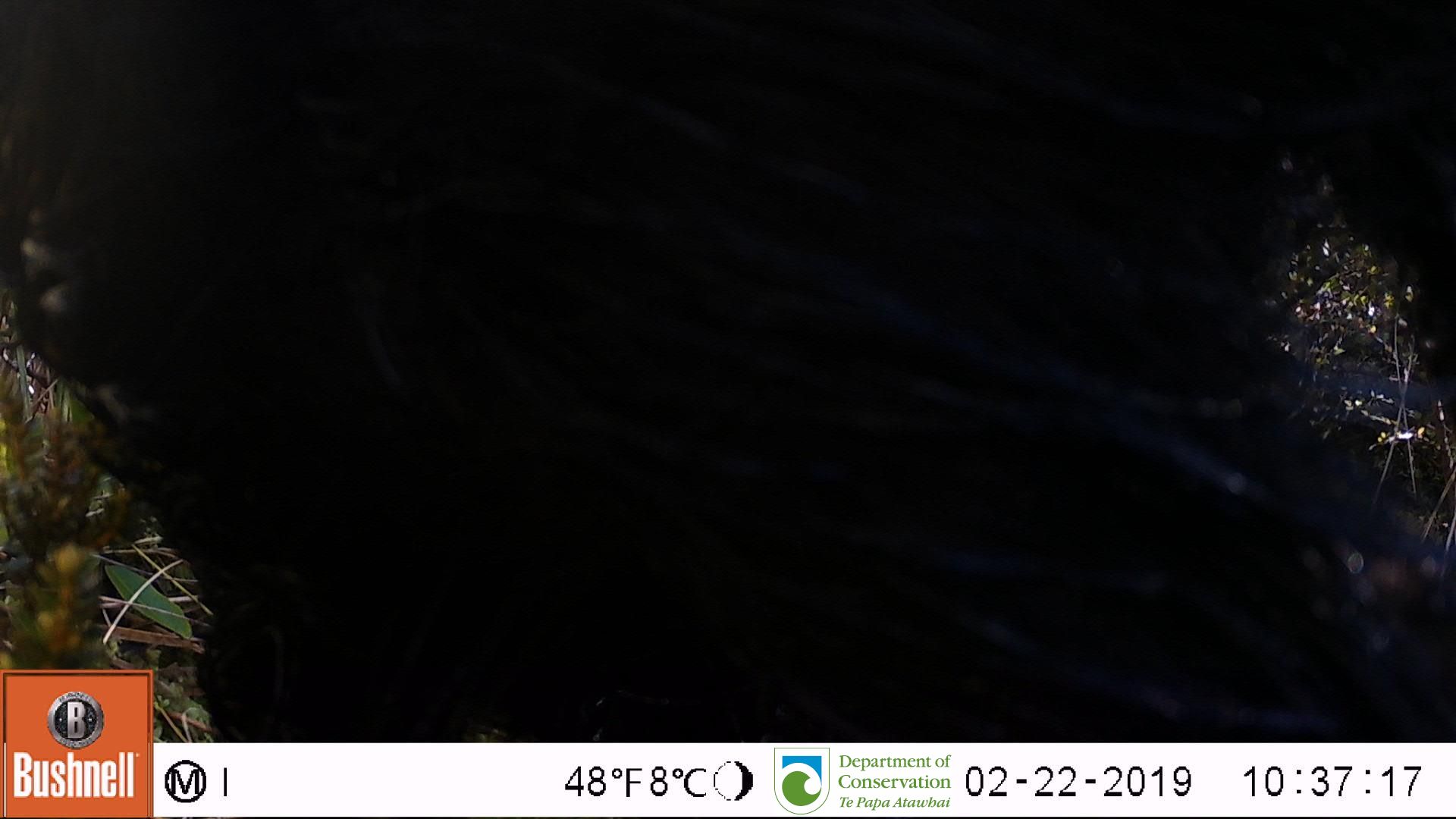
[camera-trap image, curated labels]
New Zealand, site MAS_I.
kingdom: Animalia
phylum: Chordata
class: Mammalia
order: Artiodactyla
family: Suidae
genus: Sus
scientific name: Sus scrofa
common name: pig